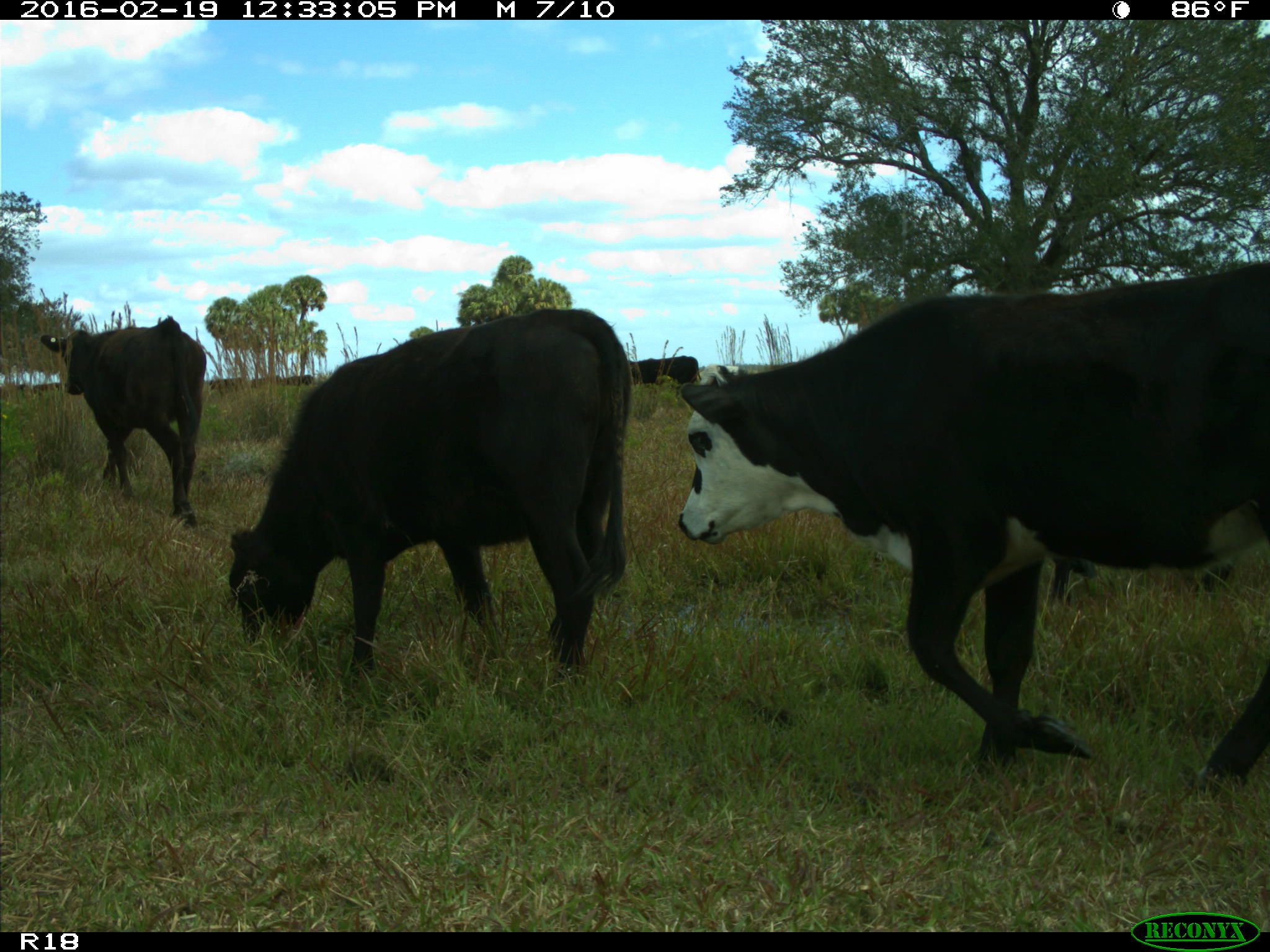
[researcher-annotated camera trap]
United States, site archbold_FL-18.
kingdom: Animalia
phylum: Chordata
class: Mammalia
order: Artiodactyla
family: Bovidae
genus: Bos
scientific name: Bos taurus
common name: domestic cow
Bos taurus (domestic cow).